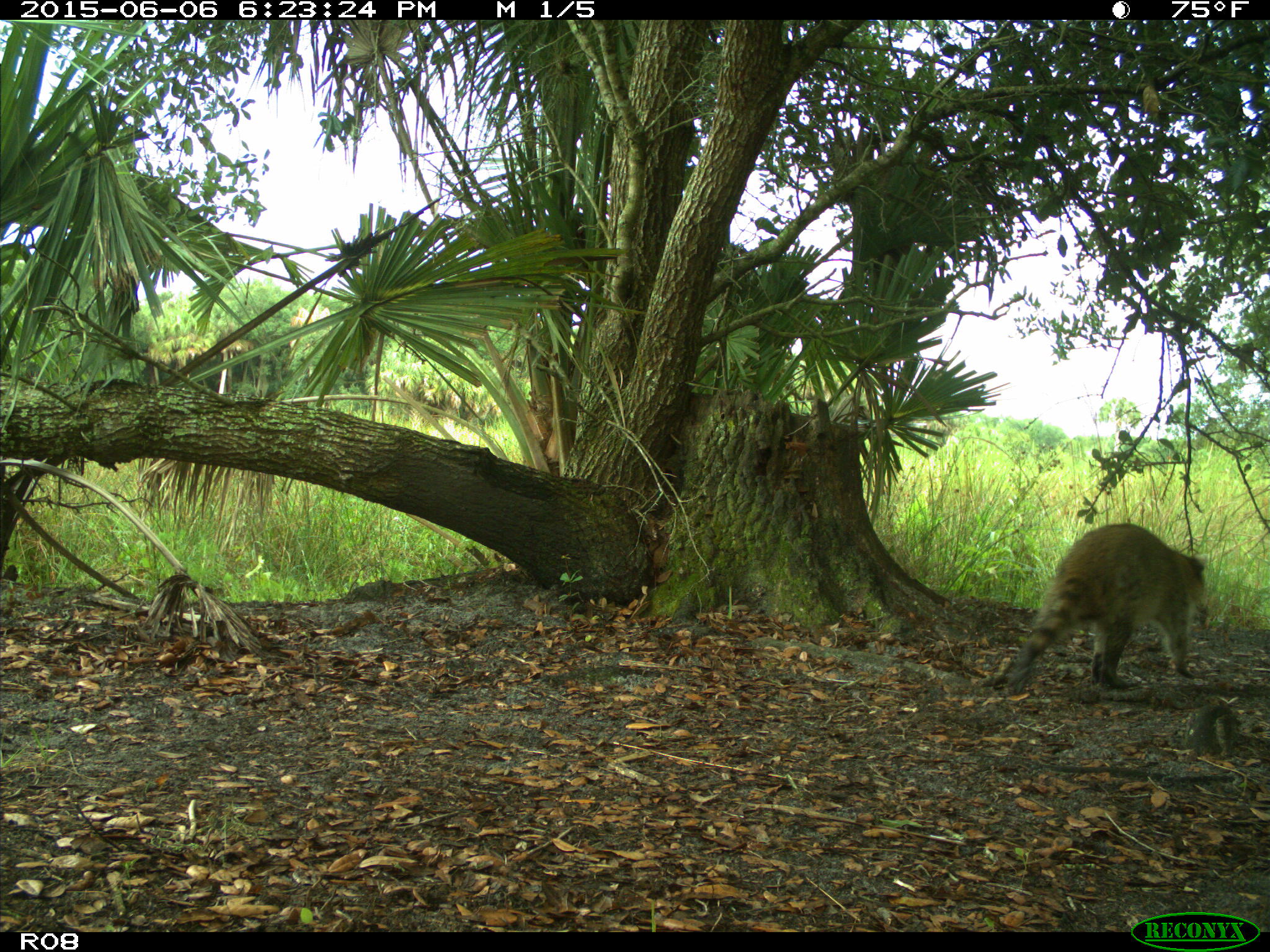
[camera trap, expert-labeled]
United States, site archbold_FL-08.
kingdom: Animalia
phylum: Chordata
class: Mammalia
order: Carnivora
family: Procyonidae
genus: Procyon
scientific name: Procyon lotor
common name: common raccoon